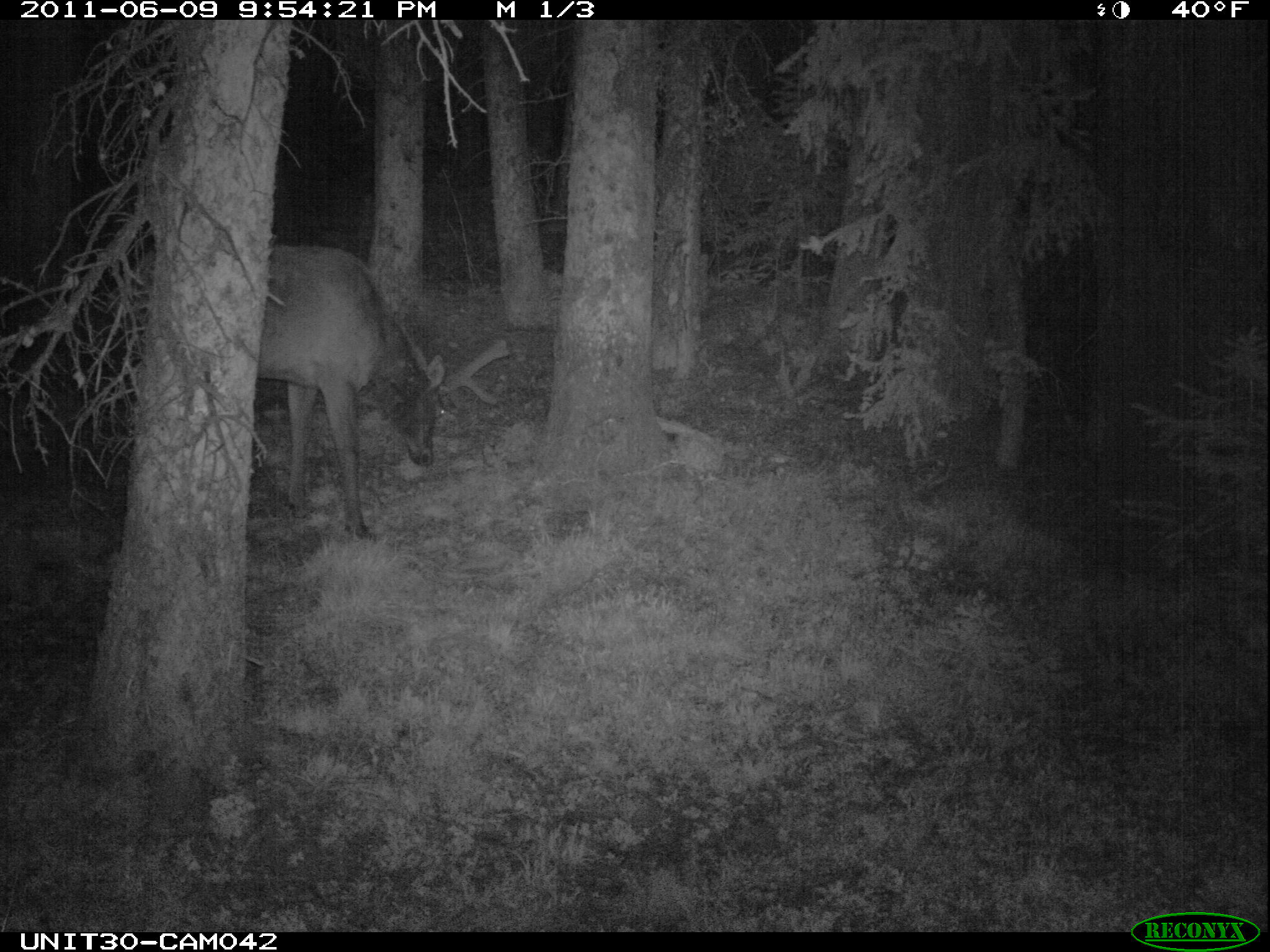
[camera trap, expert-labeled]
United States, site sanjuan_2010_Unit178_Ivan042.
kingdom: Animalia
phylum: Chordata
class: Mammalia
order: Artiodactyla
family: Cervidae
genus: Cervus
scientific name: Cervus elaphus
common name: red deer